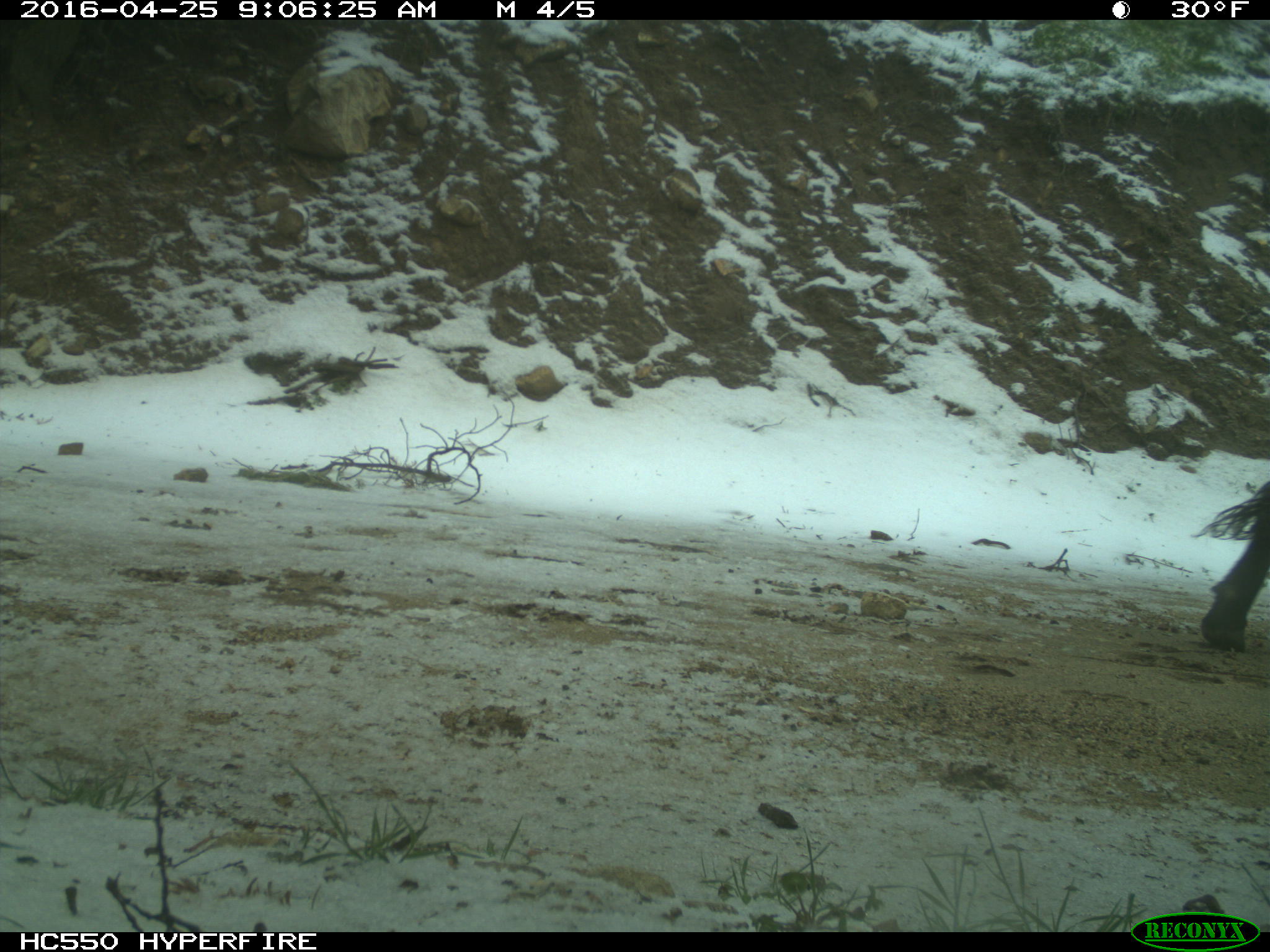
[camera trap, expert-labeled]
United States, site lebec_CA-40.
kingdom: Animalia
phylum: Chordata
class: Mammalia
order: Artiodactyla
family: Bovidae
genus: Bos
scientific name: Bos taurus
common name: domestic cow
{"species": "Bos taurus (domestic cow)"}